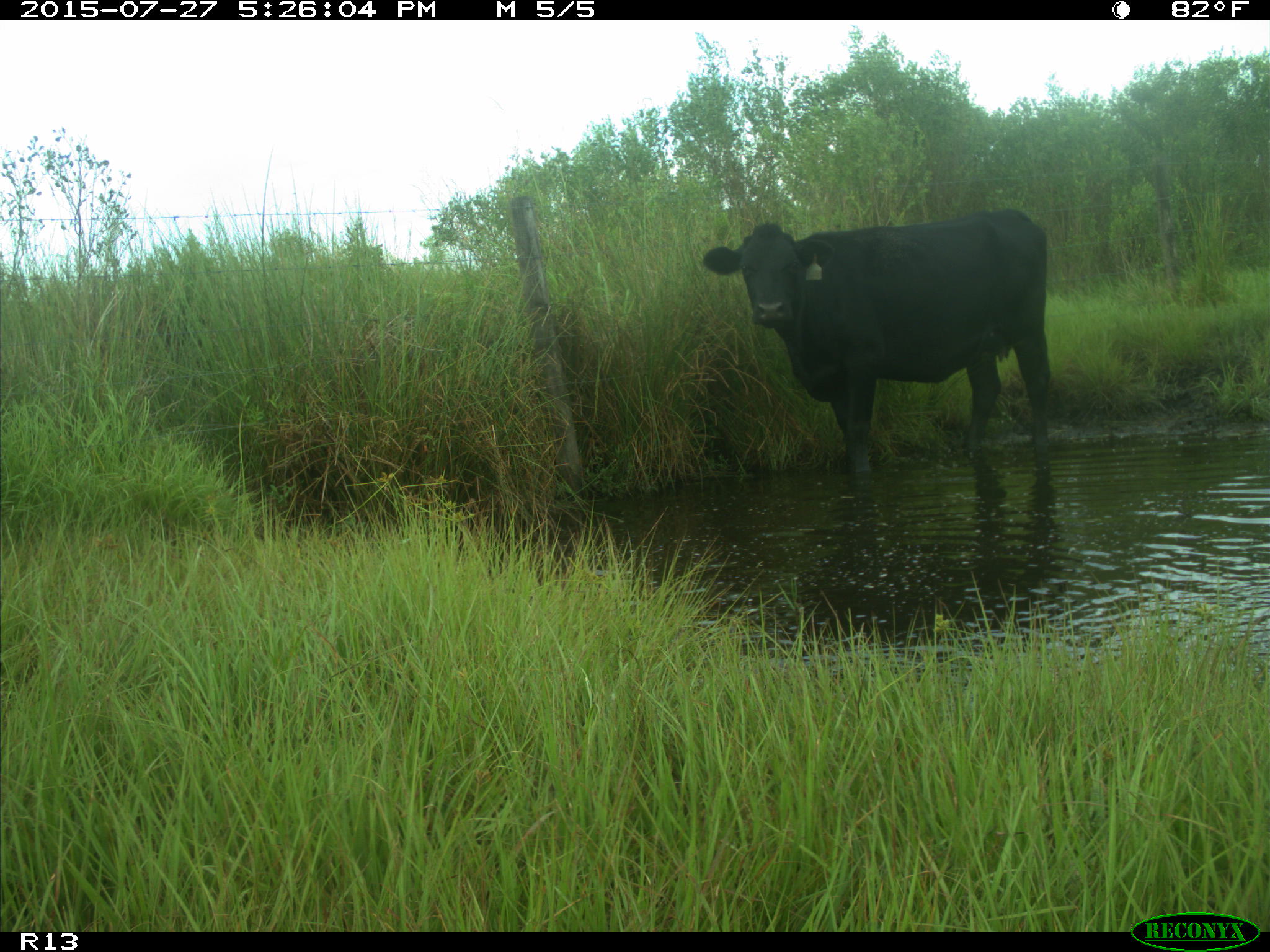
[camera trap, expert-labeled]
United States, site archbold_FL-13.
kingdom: Animalia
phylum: Chordata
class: Mammalia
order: Artiodactyla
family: Bovidae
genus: Bos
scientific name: Bos taurus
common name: domestic cow